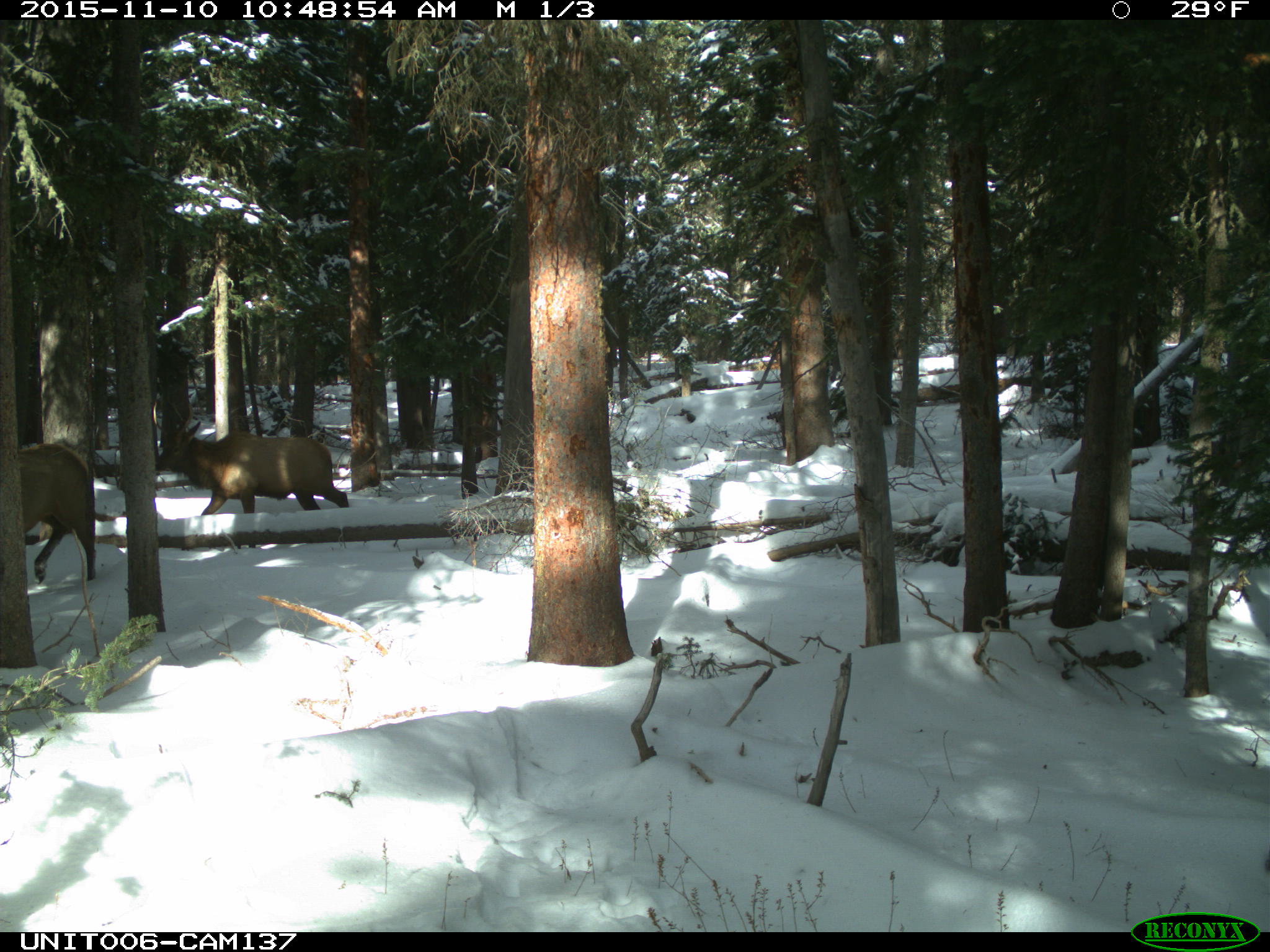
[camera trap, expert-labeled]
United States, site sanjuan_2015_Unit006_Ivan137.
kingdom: Animalia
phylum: Chordata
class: Mammalia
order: Artiodactyla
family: Cervidae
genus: Cervus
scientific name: Cervus elaphus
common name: red deer